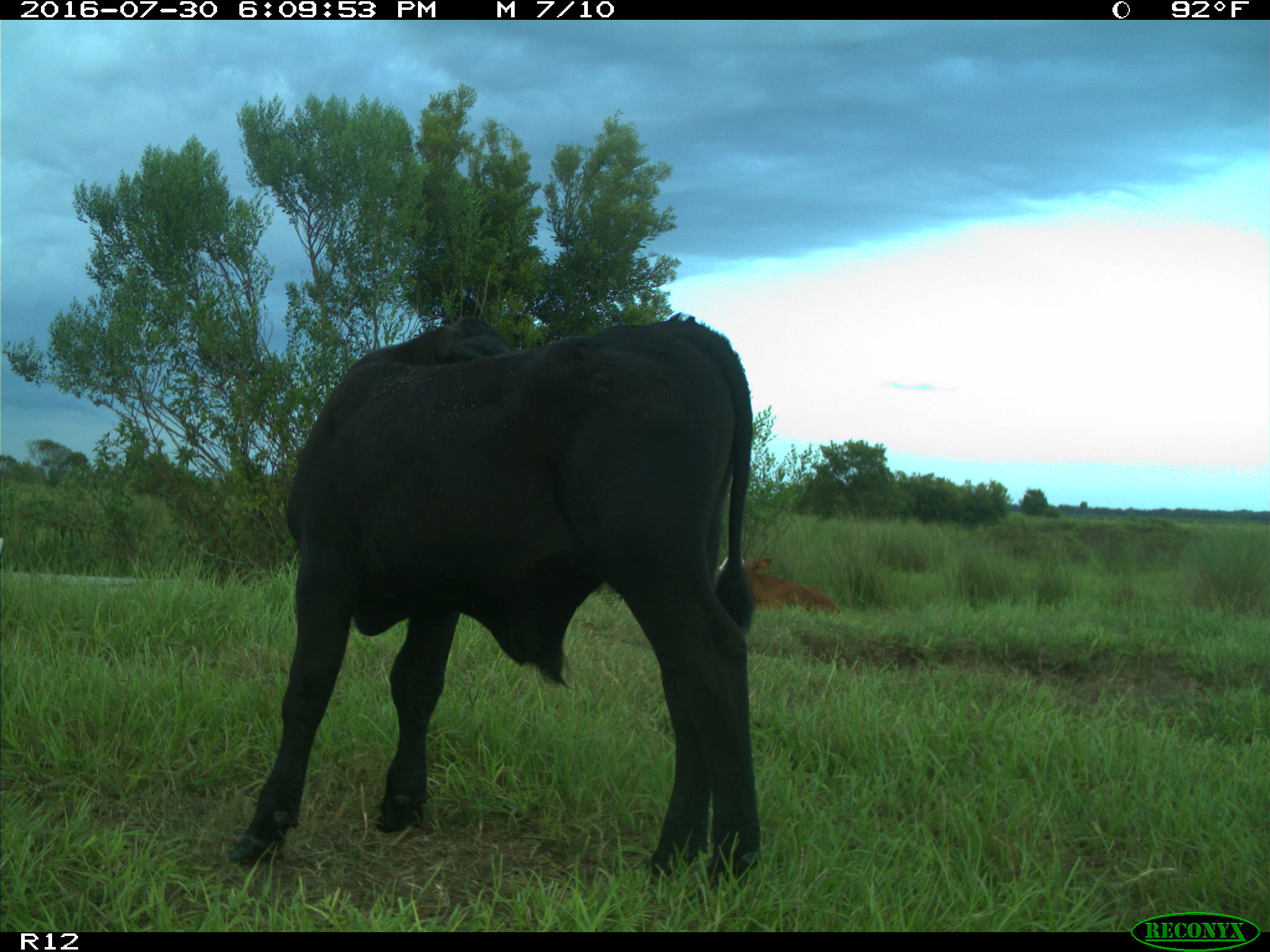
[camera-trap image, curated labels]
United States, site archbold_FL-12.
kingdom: Animalia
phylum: Chordata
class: Mammalia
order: Artiodactyla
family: Bovidae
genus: Bos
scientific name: Bos taurus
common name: domestic cow